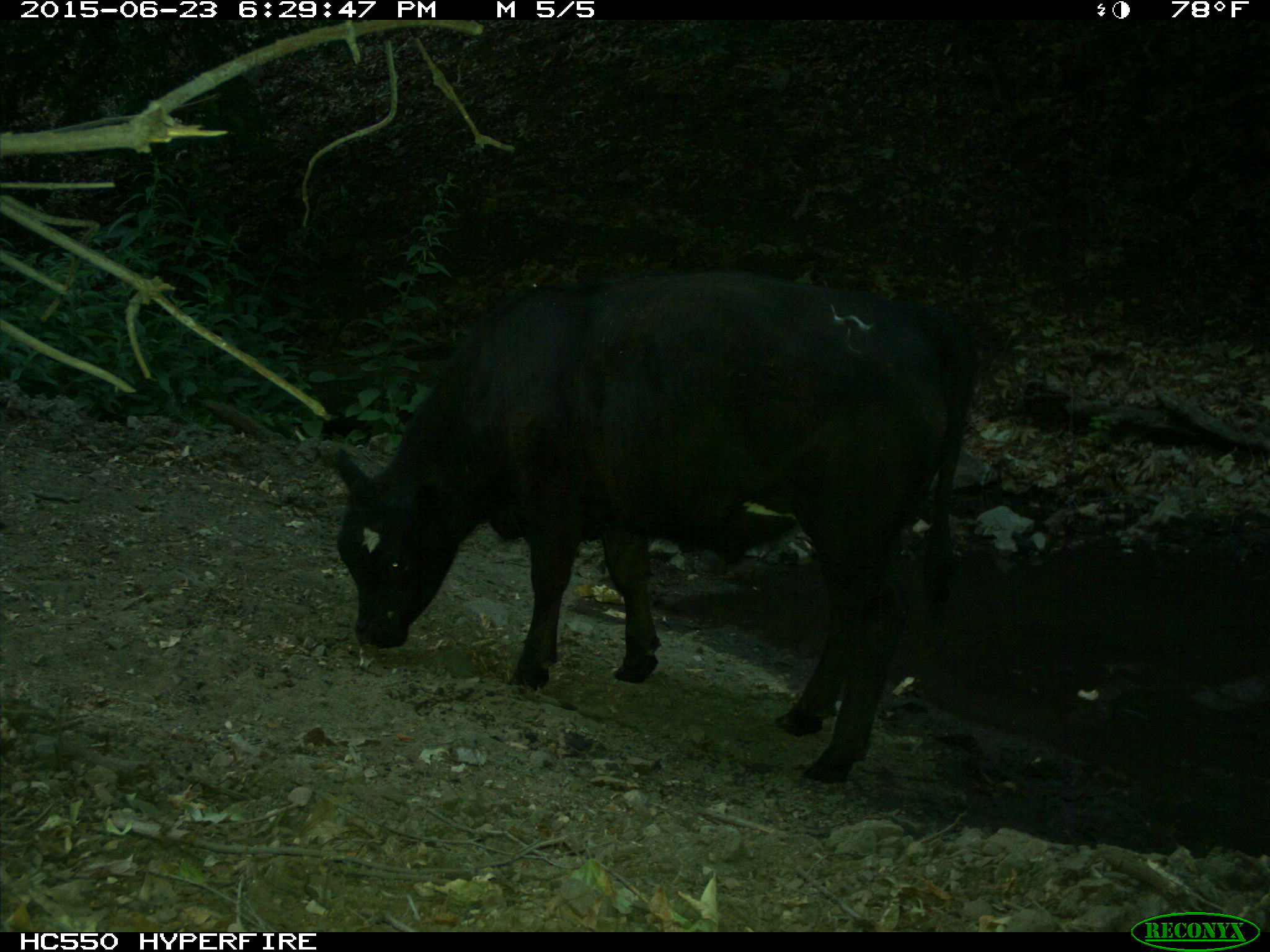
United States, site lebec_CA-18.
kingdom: Animalia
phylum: Chordata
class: Mammalia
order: Artiodactyla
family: Bovidae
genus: Bos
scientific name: Bos taurus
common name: domestic cow